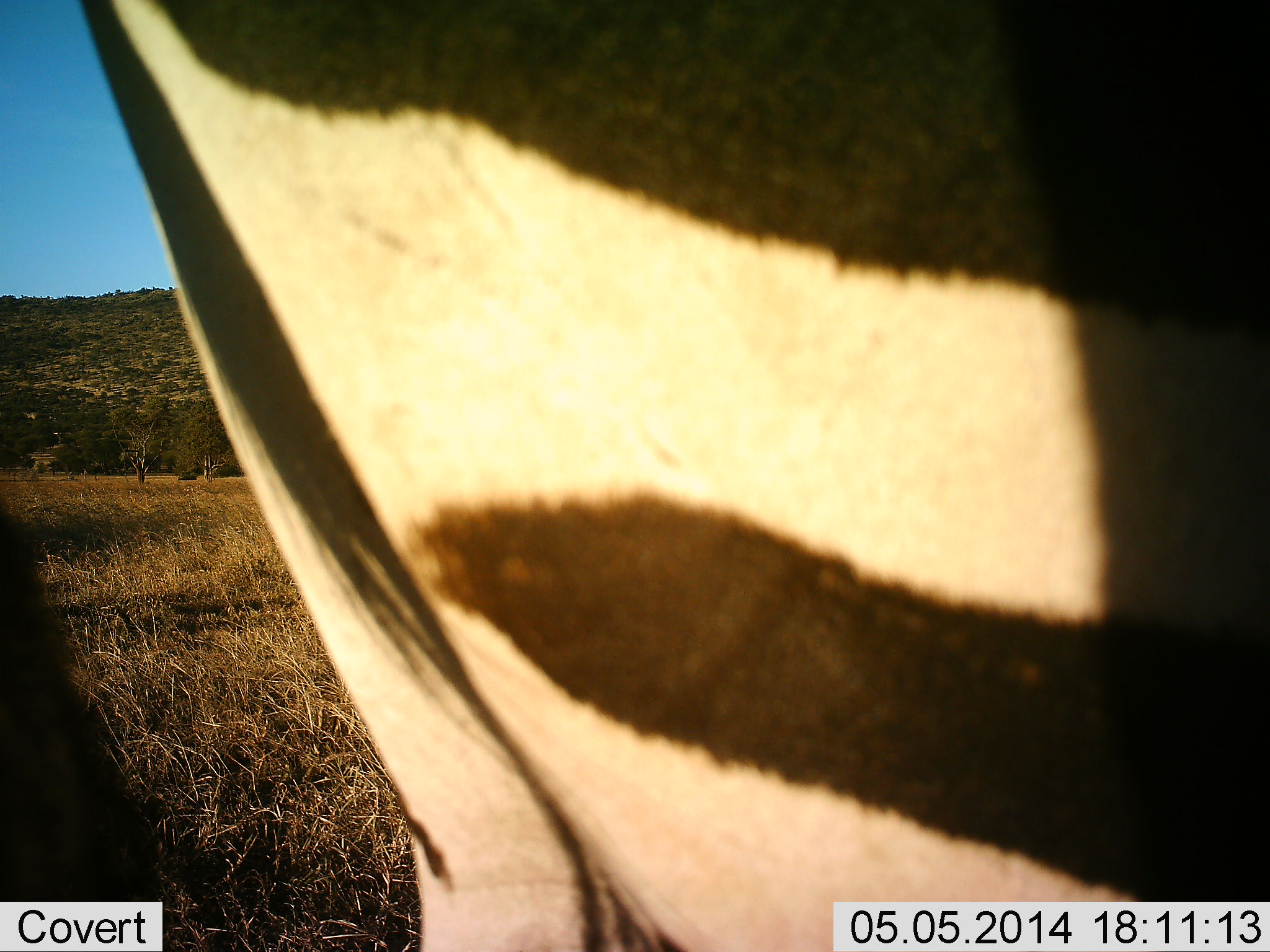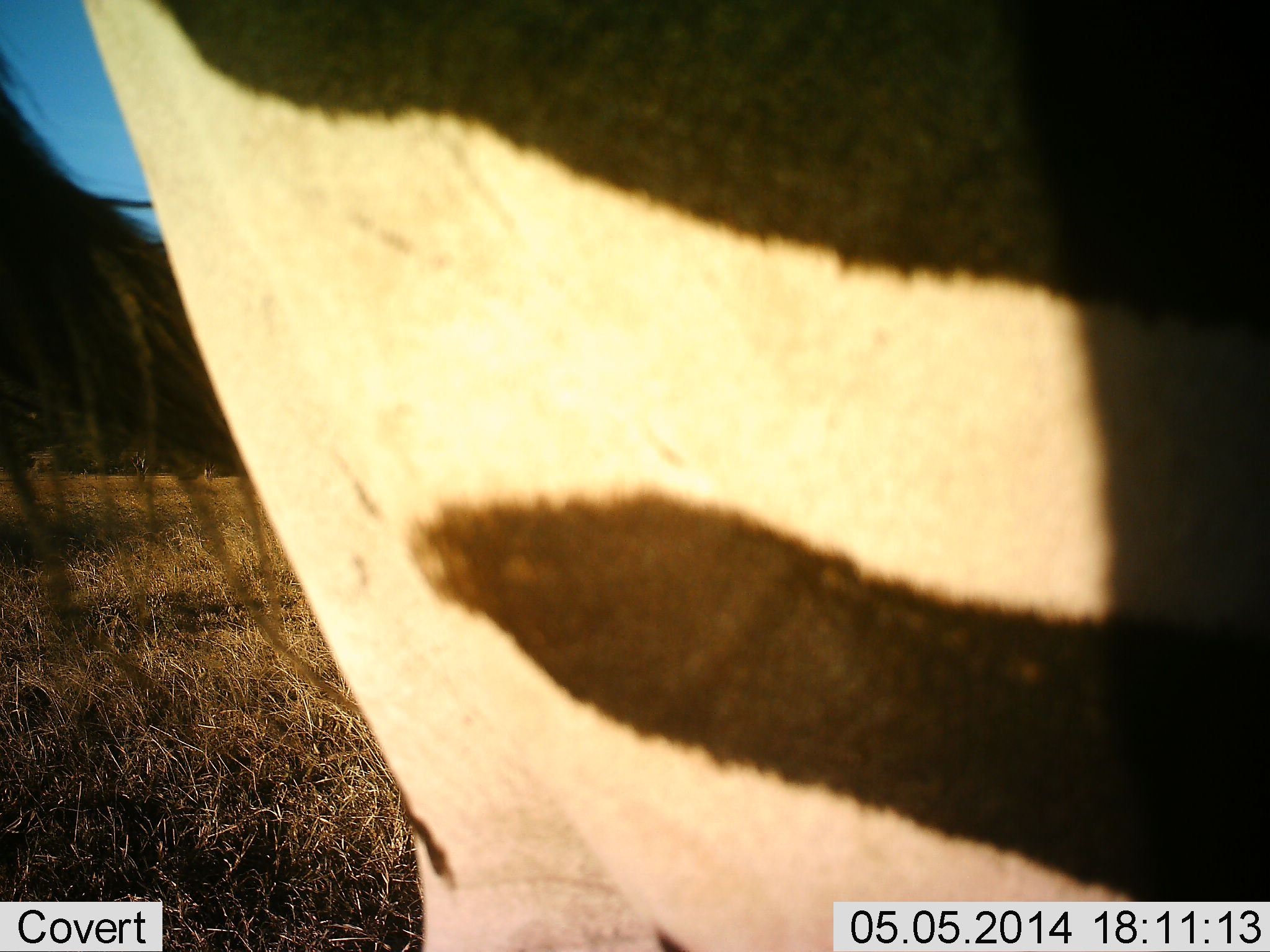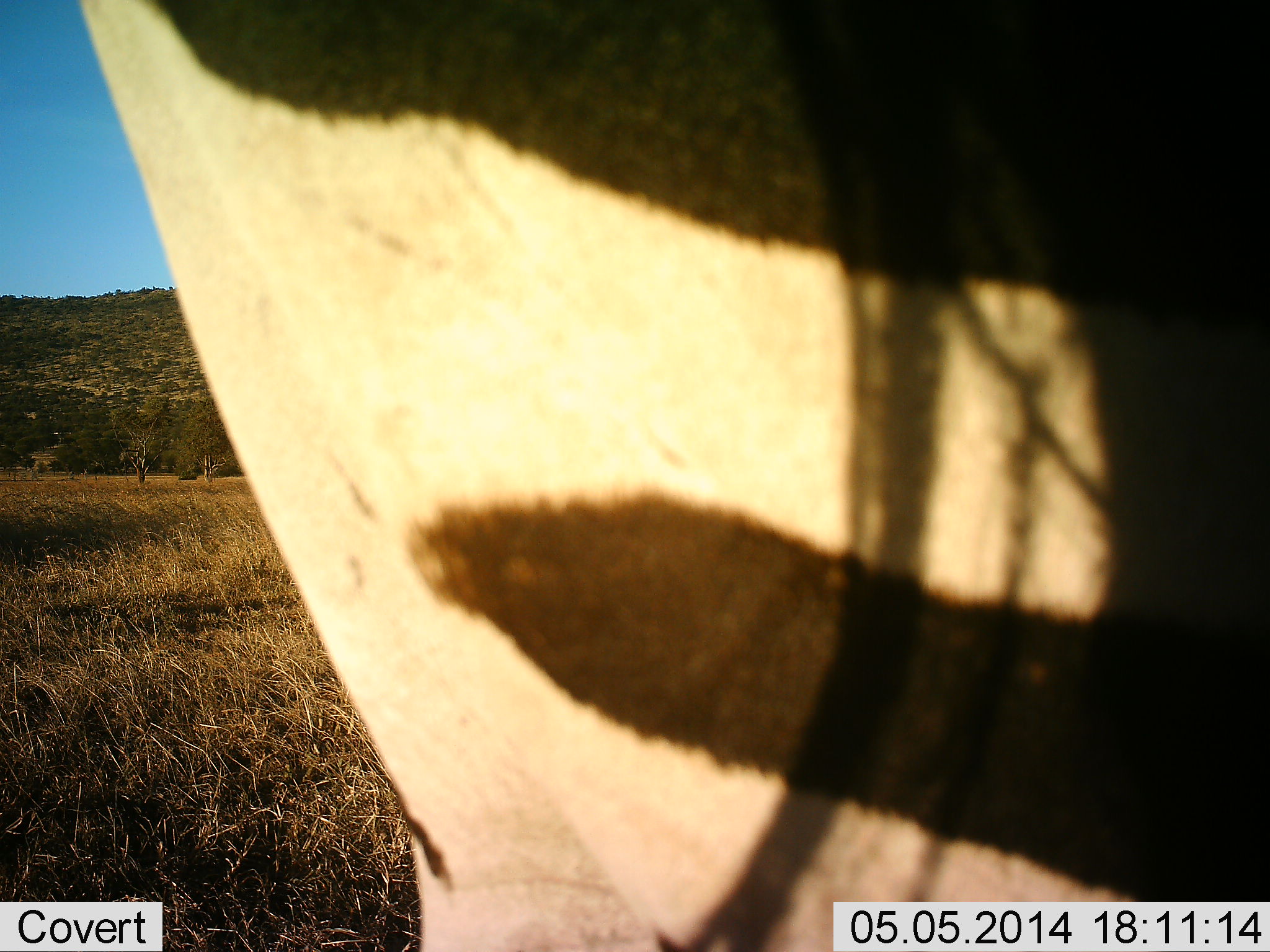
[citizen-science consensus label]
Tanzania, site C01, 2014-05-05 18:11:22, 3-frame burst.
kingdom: Animalia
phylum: Chordata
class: Mammalia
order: Perissodactyla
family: Equidae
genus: Equus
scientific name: Equus quagga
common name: plains zebra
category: zebra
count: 1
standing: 100%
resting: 0%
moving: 0%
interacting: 0%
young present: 0%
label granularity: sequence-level